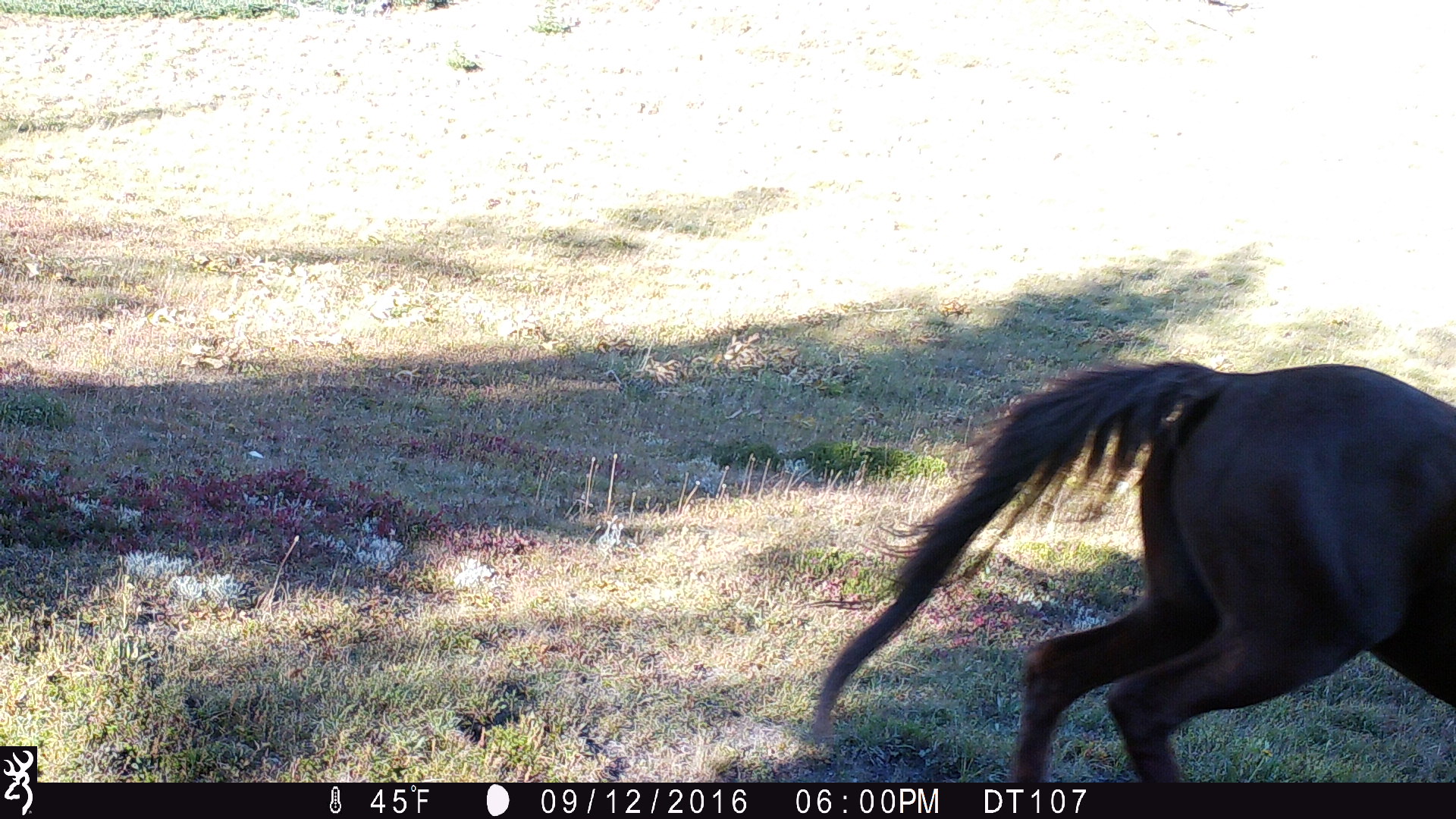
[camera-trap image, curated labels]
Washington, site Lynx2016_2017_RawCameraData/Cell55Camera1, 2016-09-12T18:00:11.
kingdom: Animalia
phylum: Chordata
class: Mammalia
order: Perissodactyla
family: Equidae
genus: Equus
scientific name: Equus caballus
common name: domestic horse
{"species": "domestic horse (Equus caballus)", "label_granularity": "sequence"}